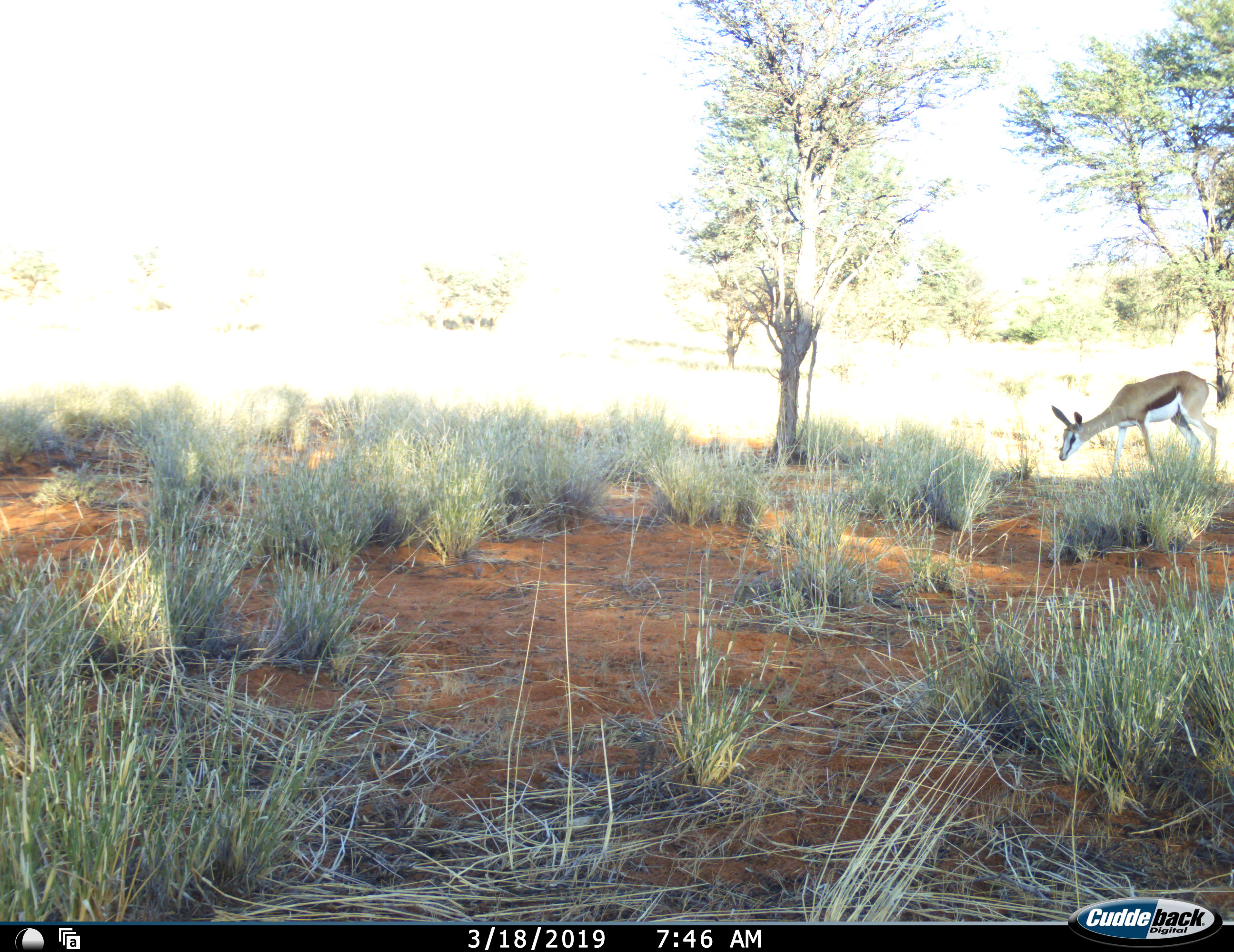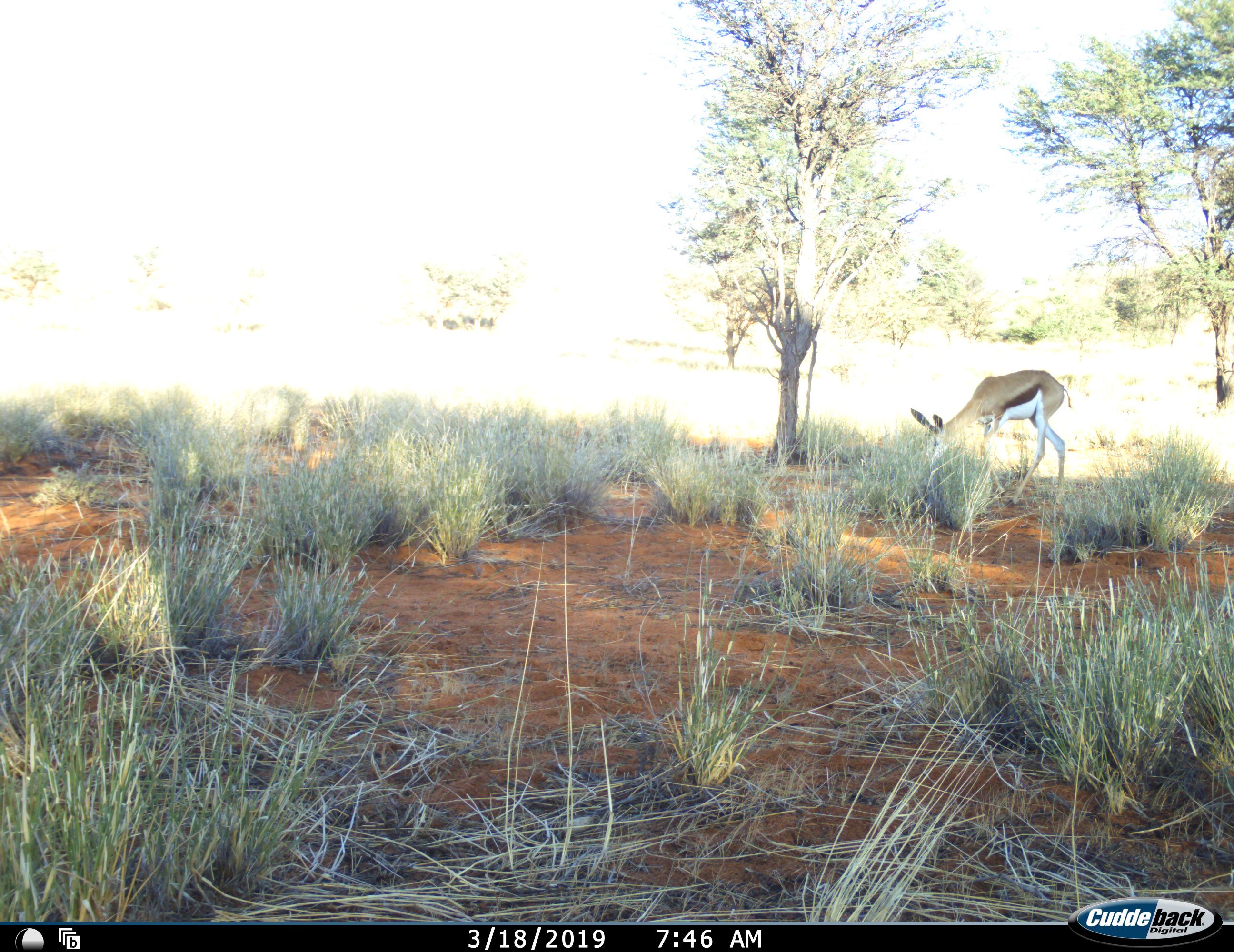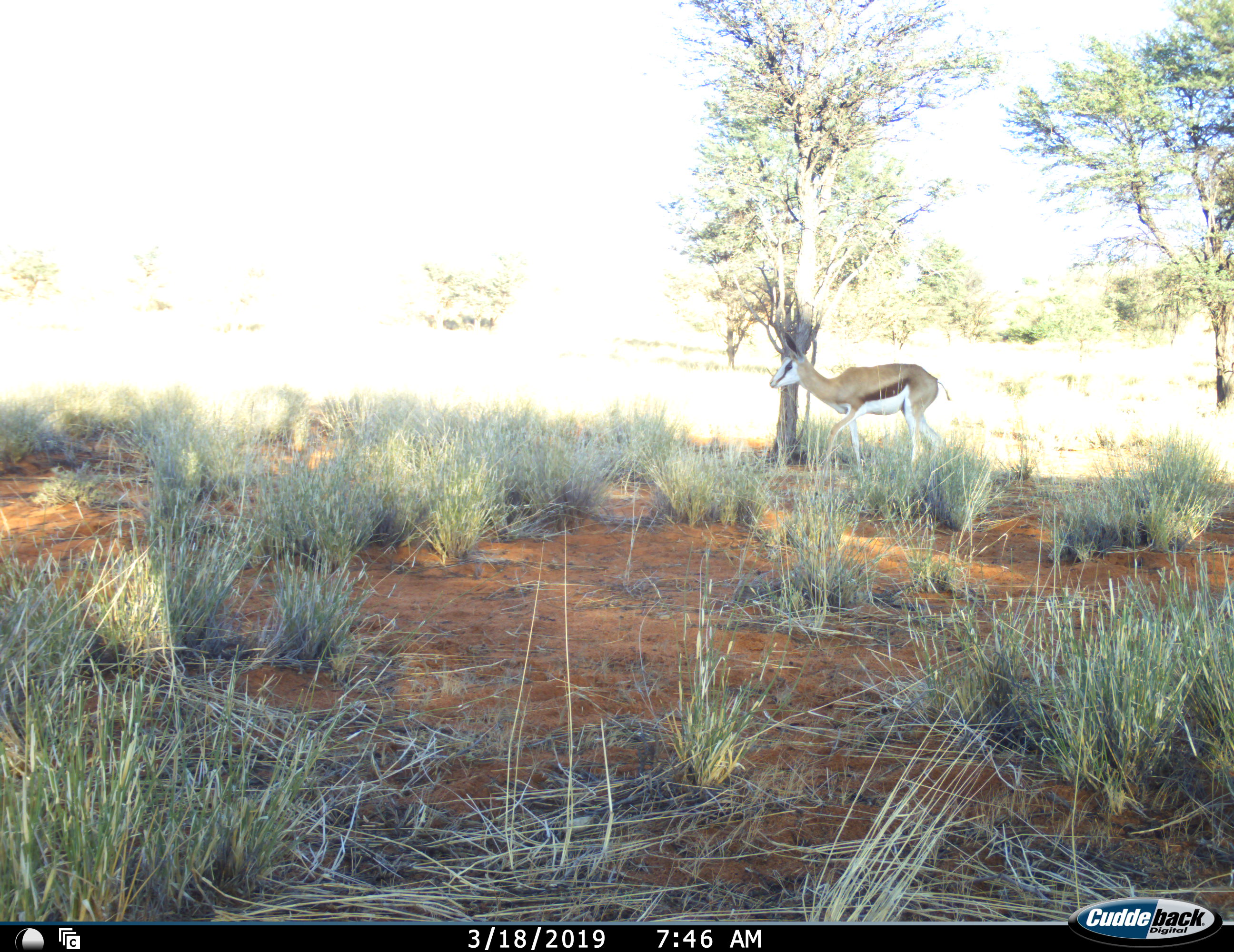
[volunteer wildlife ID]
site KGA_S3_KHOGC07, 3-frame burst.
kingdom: Animalia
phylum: Chordata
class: Mammalia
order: Artiodactyla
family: Bovidae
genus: Antidorcas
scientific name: Antidorcas marsupialis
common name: springbok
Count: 1.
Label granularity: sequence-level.